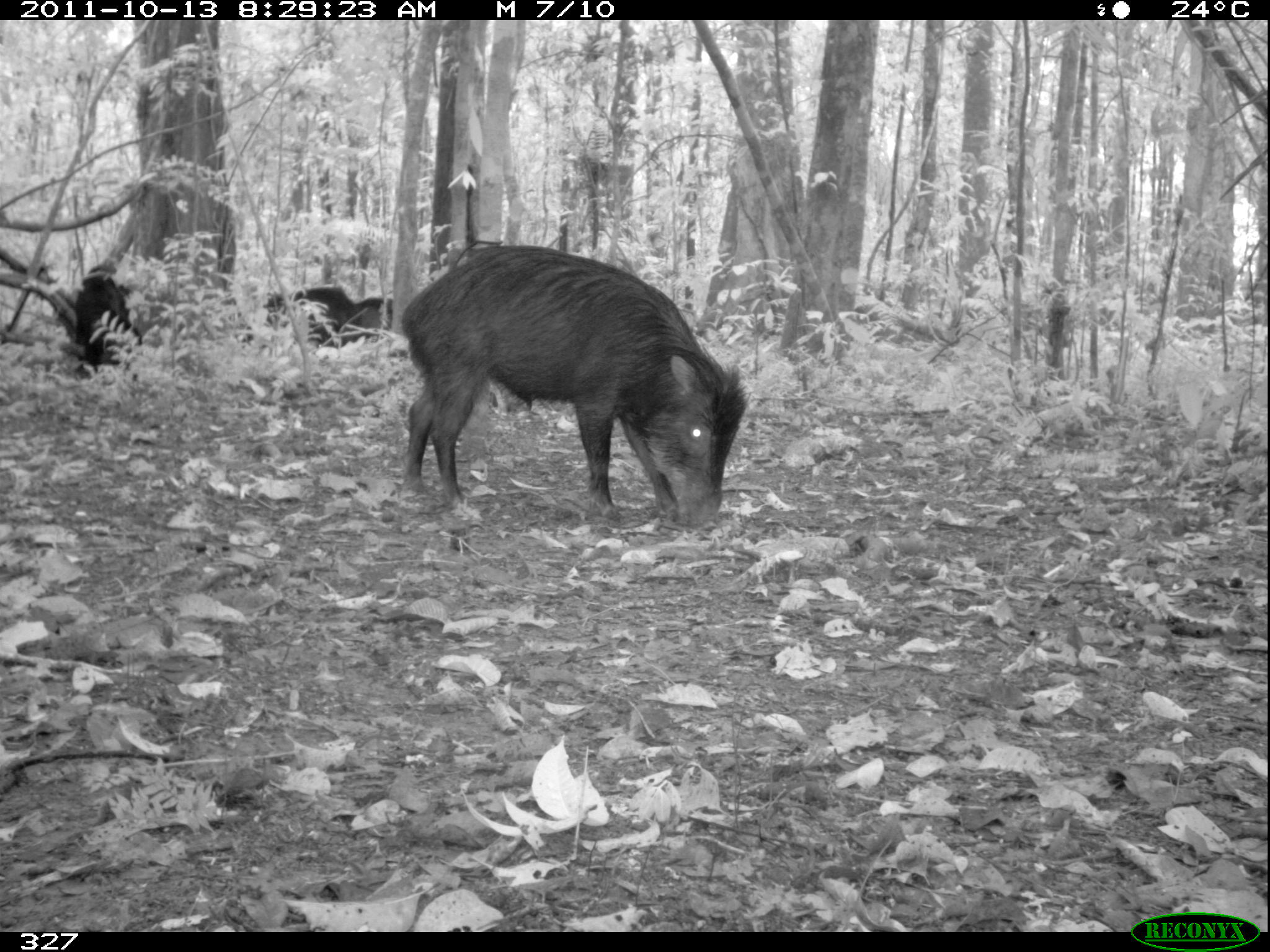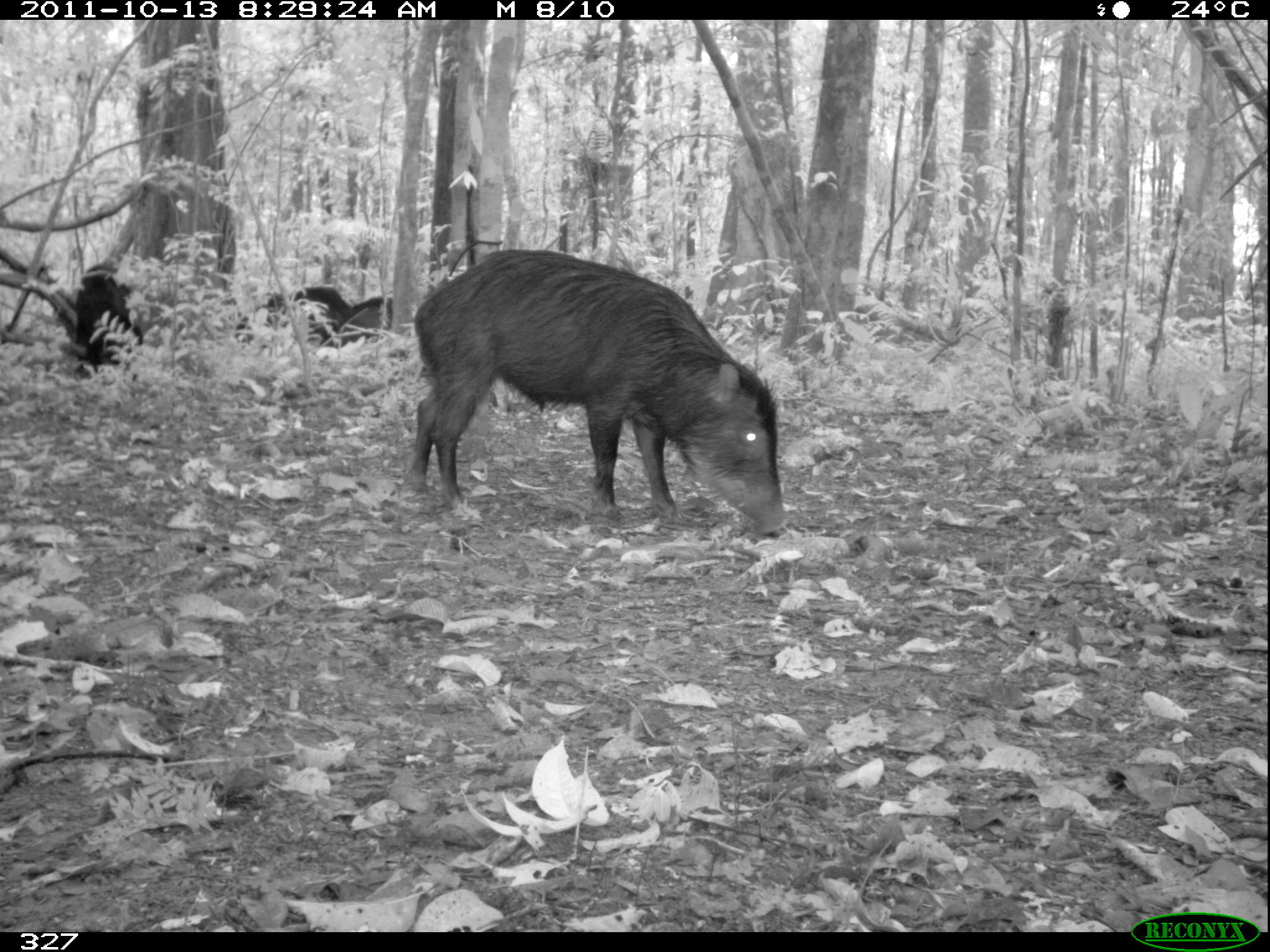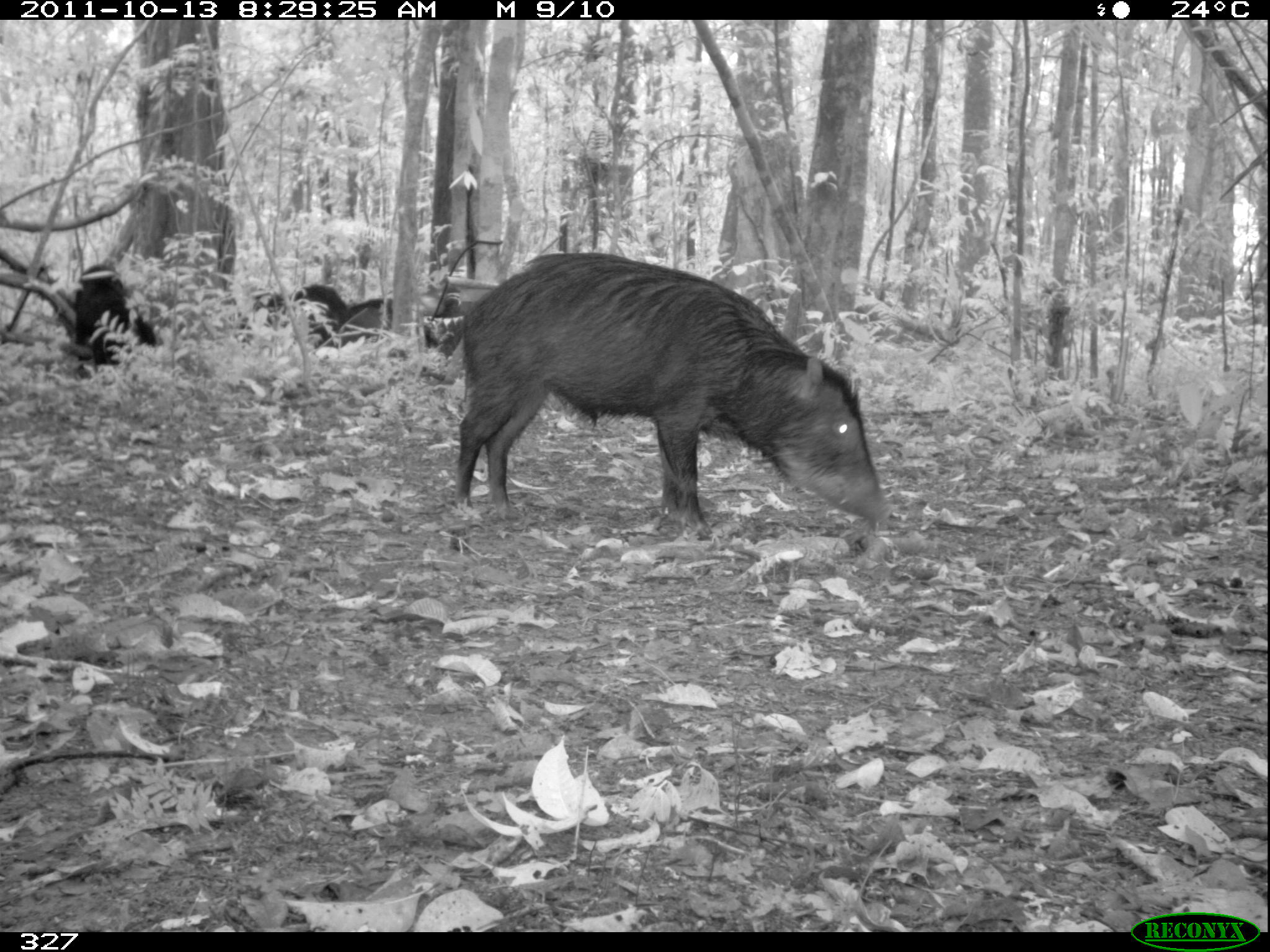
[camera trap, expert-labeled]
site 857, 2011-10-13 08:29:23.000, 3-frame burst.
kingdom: Animalia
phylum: Chordata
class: Mammalia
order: Artiodactyla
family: Tayassuidae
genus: Tayassu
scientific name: Tayassu pecari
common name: white-lipped peccary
Tayassu pecari (white-lipped peccary).